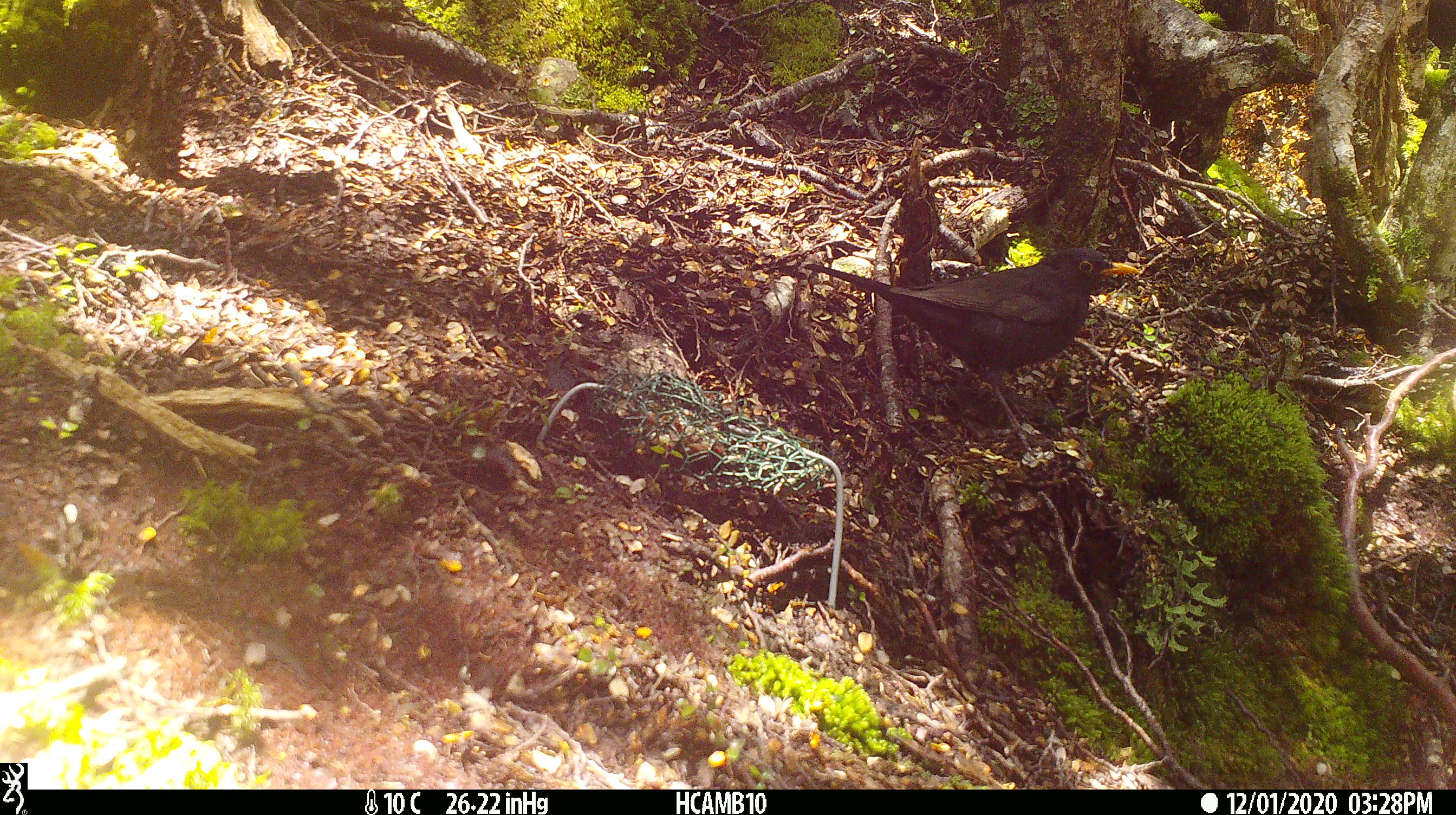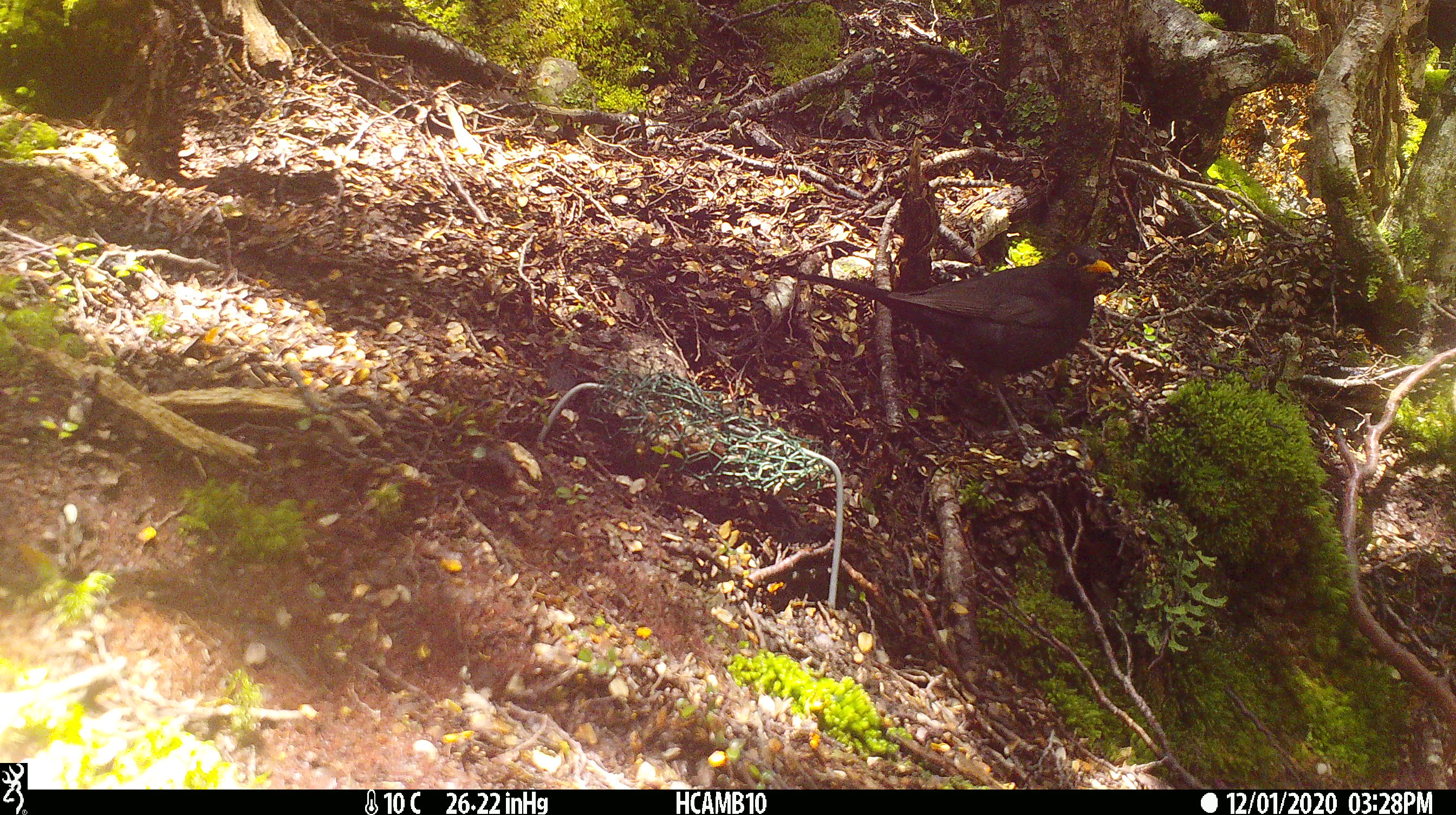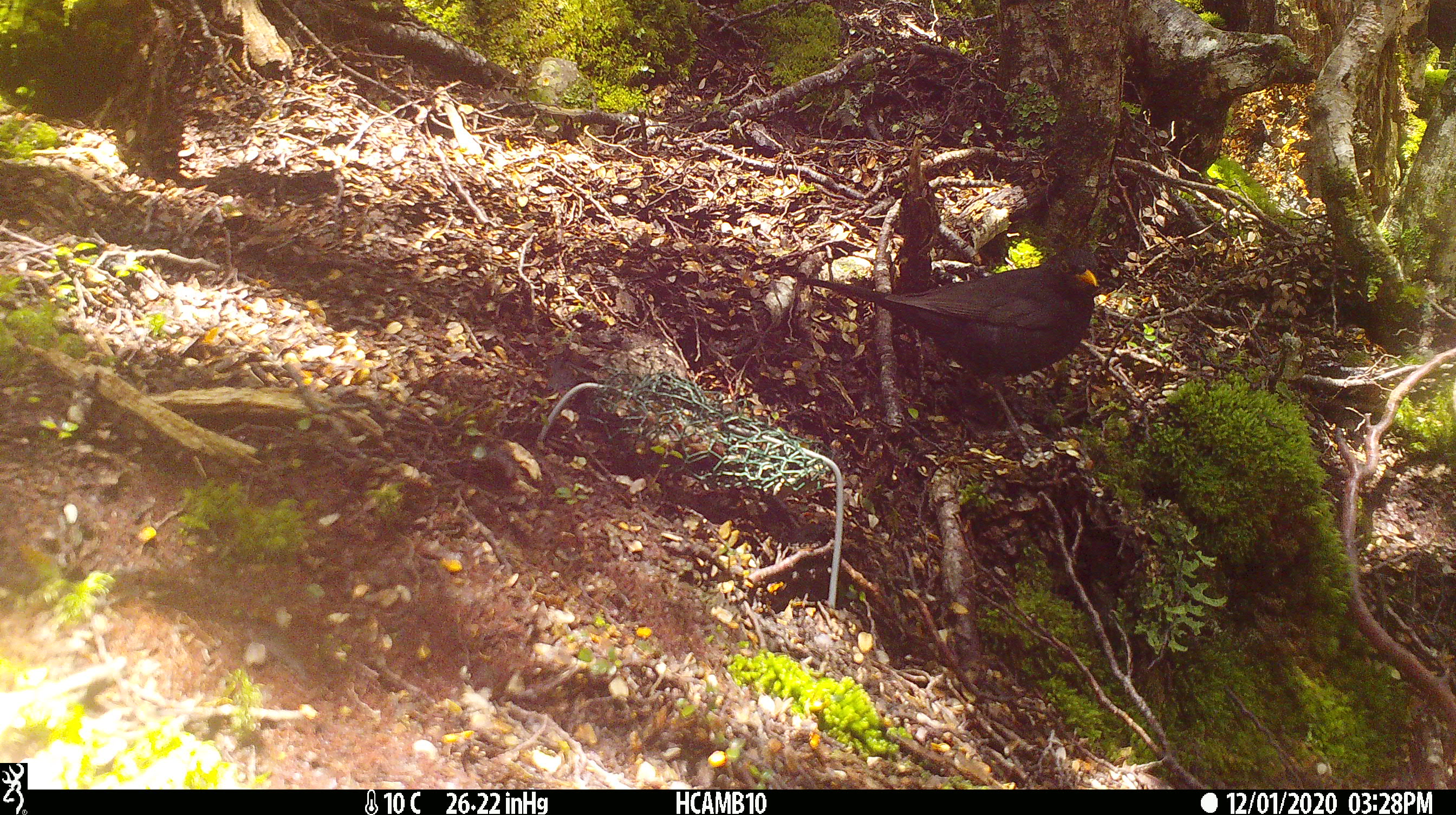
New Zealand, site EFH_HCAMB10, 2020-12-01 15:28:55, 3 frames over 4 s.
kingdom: Animalia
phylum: Chordata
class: Aves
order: Passeriformes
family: Turdidae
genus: Turdus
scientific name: Turdus merula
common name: eurasian blackbird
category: blackbird